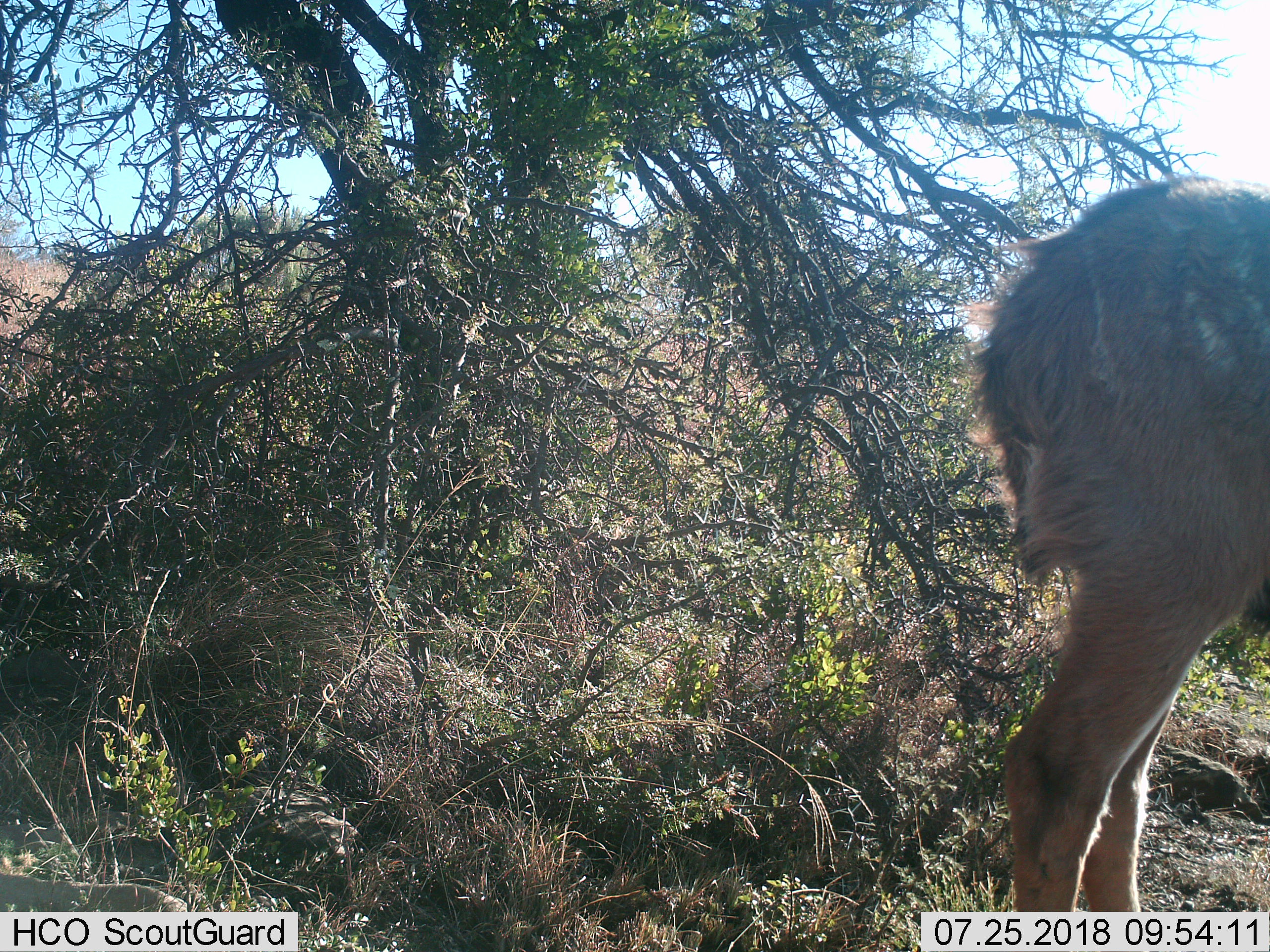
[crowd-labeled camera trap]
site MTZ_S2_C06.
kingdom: Animalia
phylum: Chordata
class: Mammalia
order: Artiodactyla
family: Bovidae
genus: Tragelaphus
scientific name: Tragelaphus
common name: kudu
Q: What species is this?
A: Kudu (Tragelaphus).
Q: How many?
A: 1.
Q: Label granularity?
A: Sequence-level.